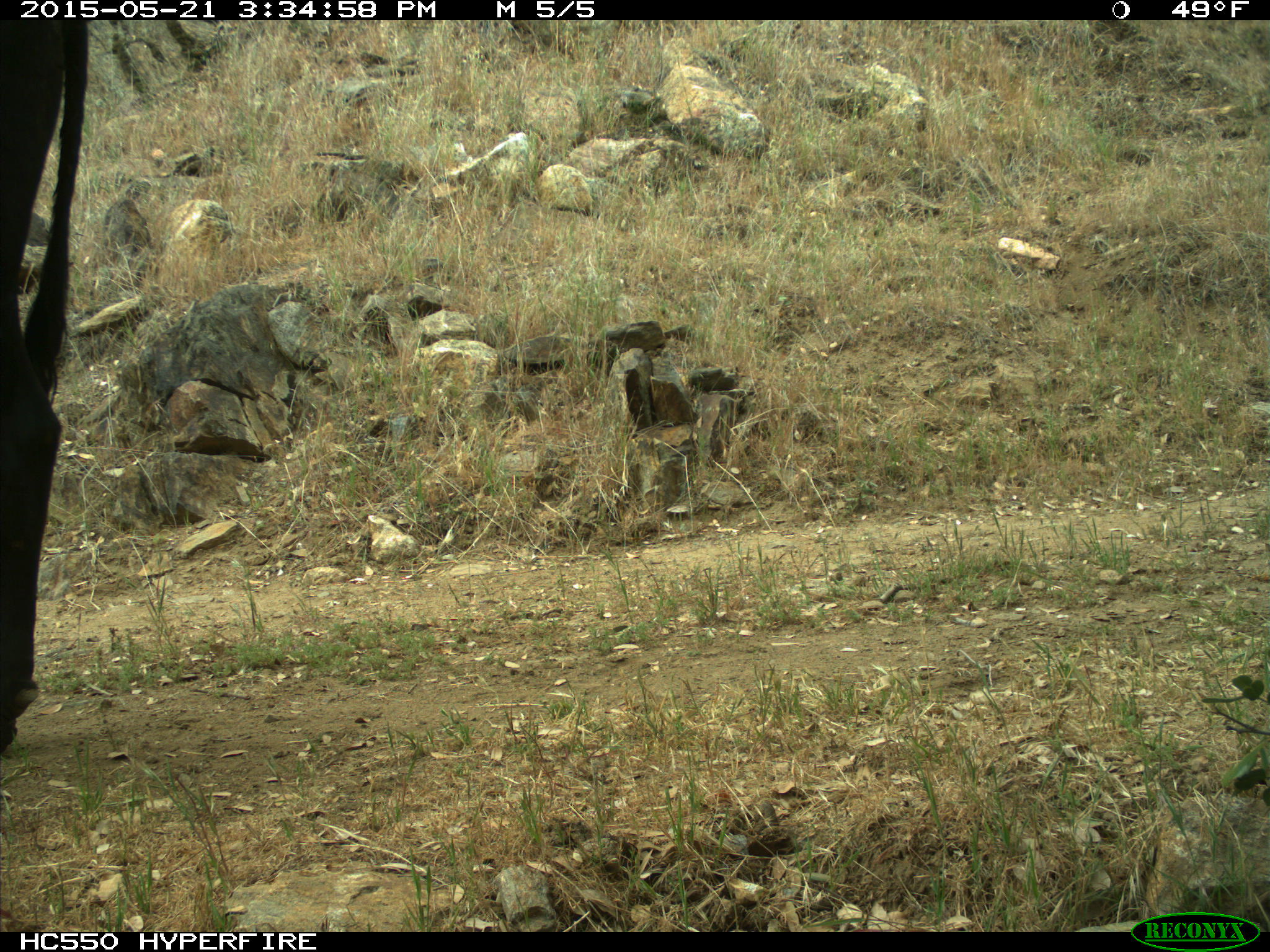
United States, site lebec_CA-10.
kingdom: Animalia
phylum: Chordata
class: Mammalia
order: Artiodactyla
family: Bovidae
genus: Bos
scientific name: Bos taurus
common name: domestic cow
Bos taurus (domestic cow).